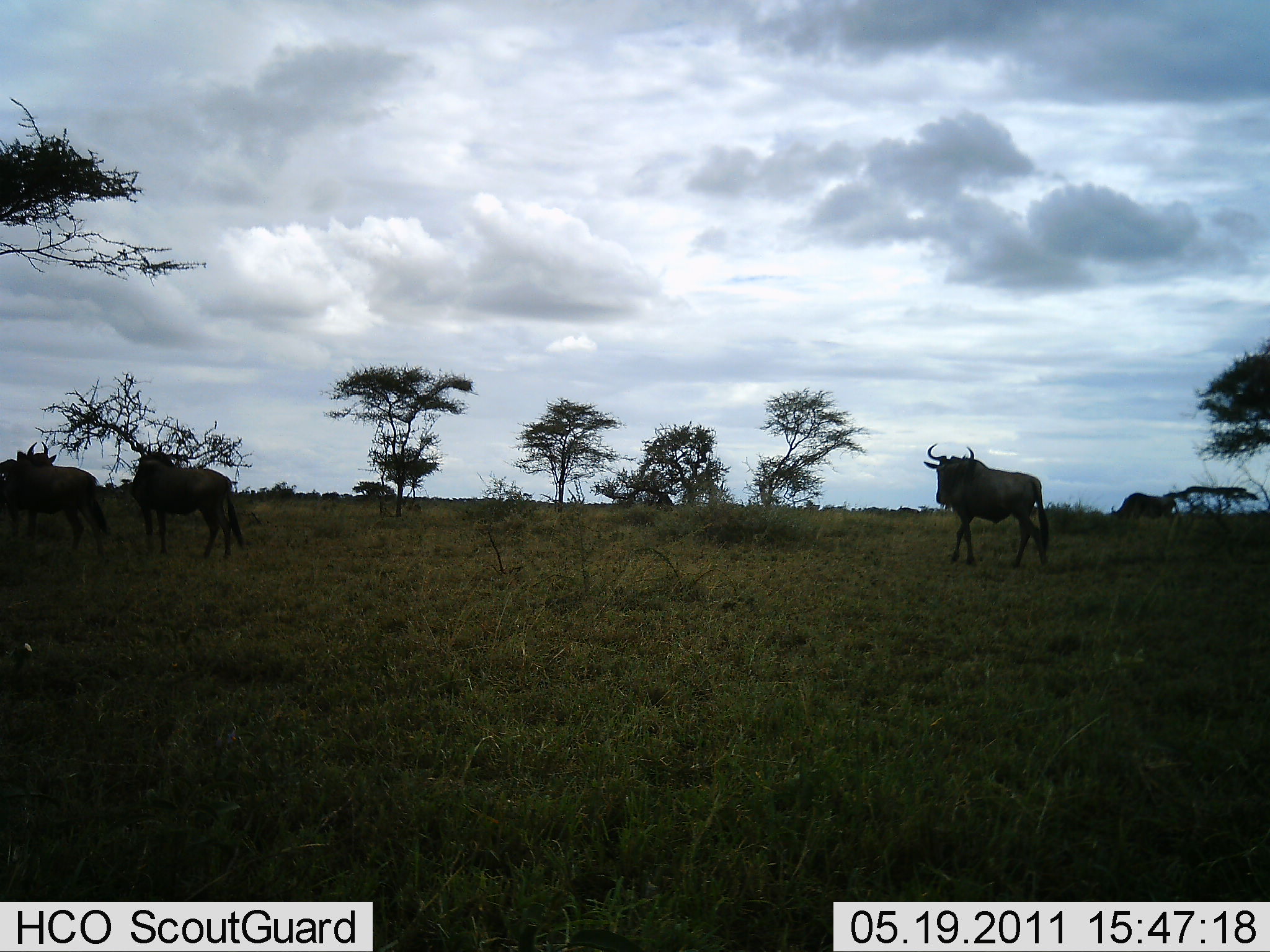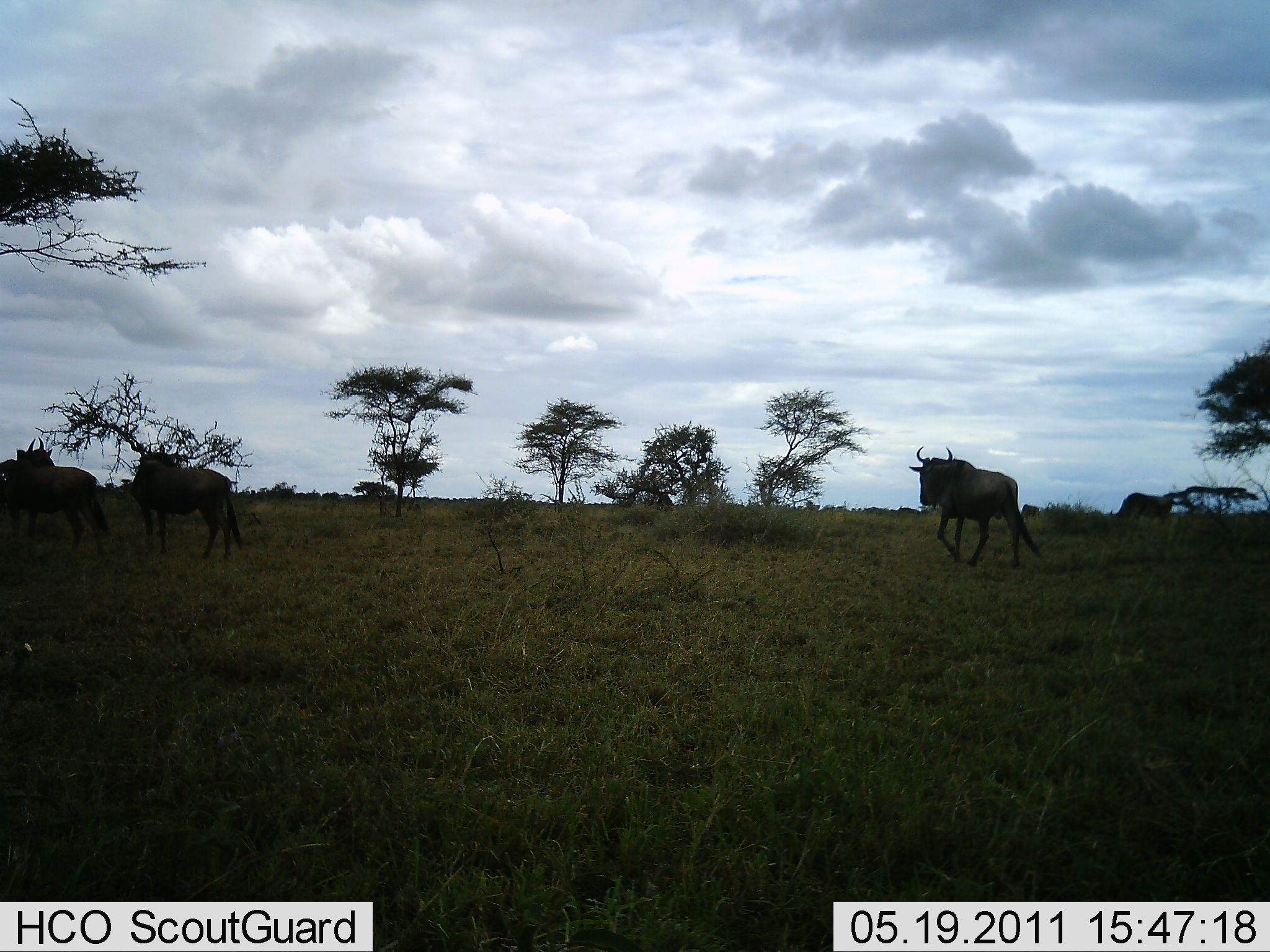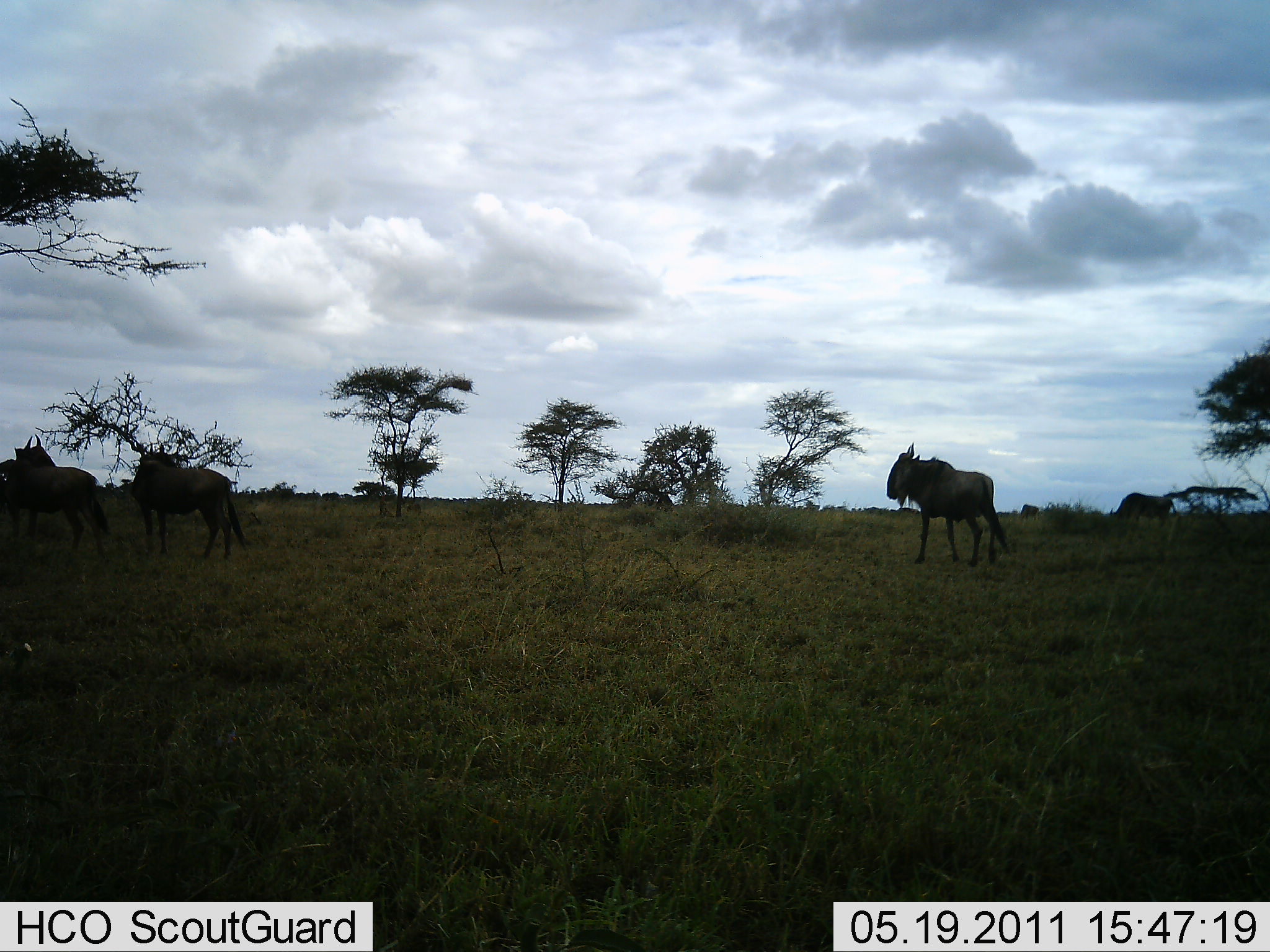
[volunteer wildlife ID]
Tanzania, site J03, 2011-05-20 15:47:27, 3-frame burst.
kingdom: Animalia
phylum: Chordata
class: Mammalia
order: Artiodactyla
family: Bovidae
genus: Connochaetes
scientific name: Connochaetes taurinus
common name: blue wildebeest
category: wildebeest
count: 4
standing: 73%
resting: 0%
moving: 73%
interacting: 0%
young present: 0%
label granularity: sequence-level